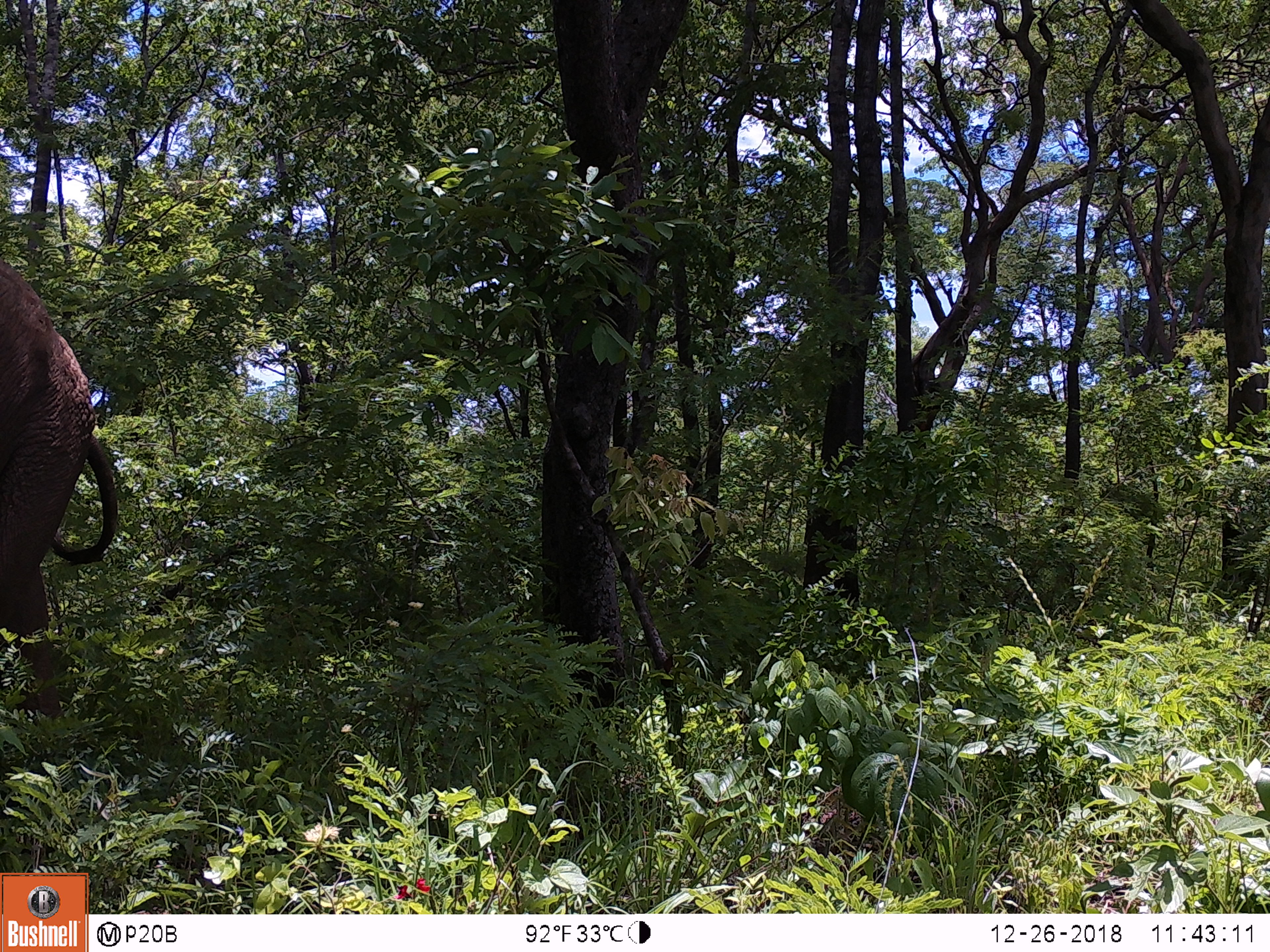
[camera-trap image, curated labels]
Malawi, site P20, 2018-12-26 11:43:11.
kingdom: Animalia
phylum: Chordata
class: Mammalia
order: Proboscidea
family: Elephantidae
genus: Loxodonta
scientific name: Loxodonta africana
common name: african savanna elephant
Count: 1.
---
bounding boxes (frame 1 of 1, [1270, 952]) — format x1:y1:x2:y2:
african savanna elephant: 1:244:124:784